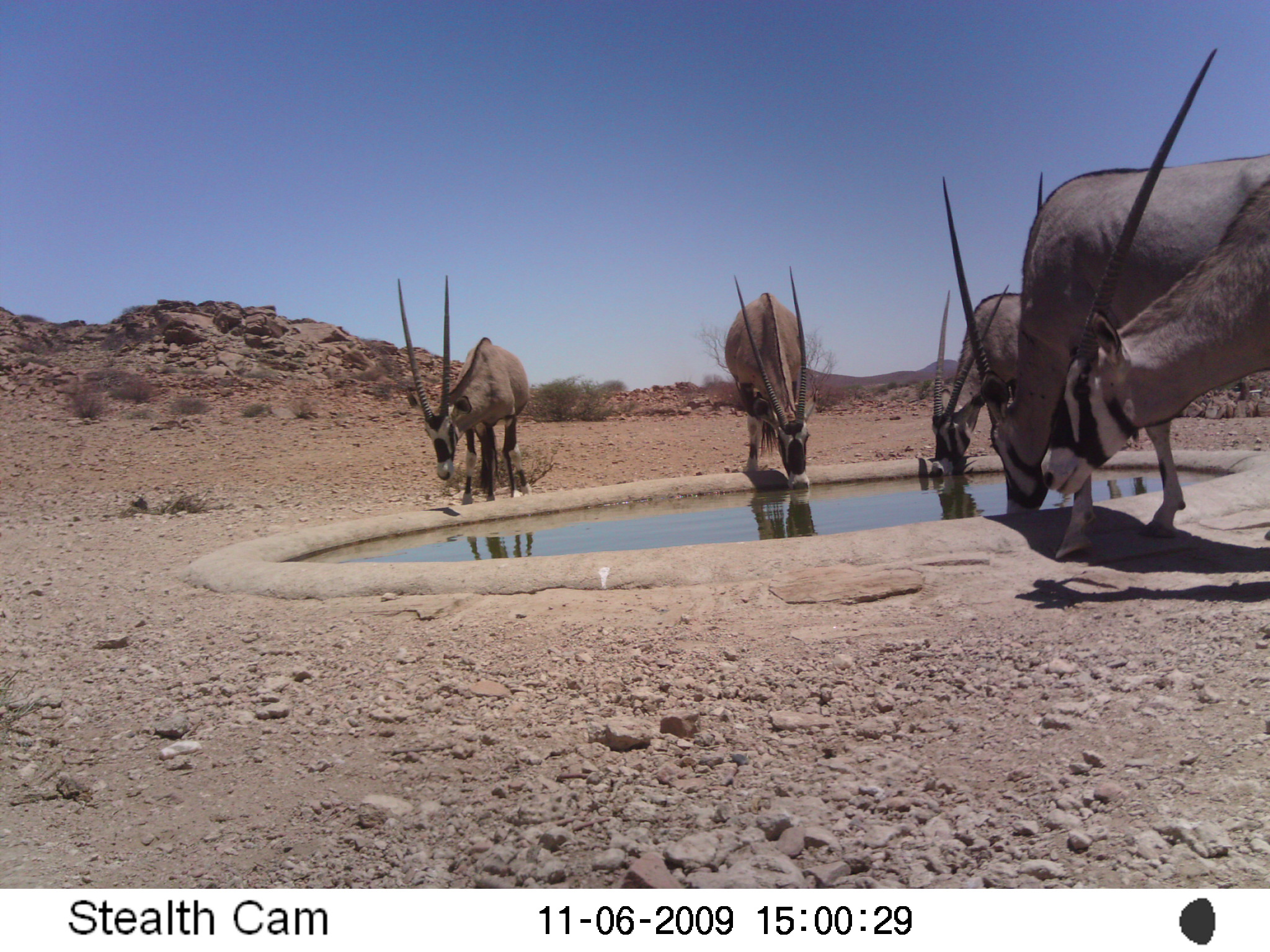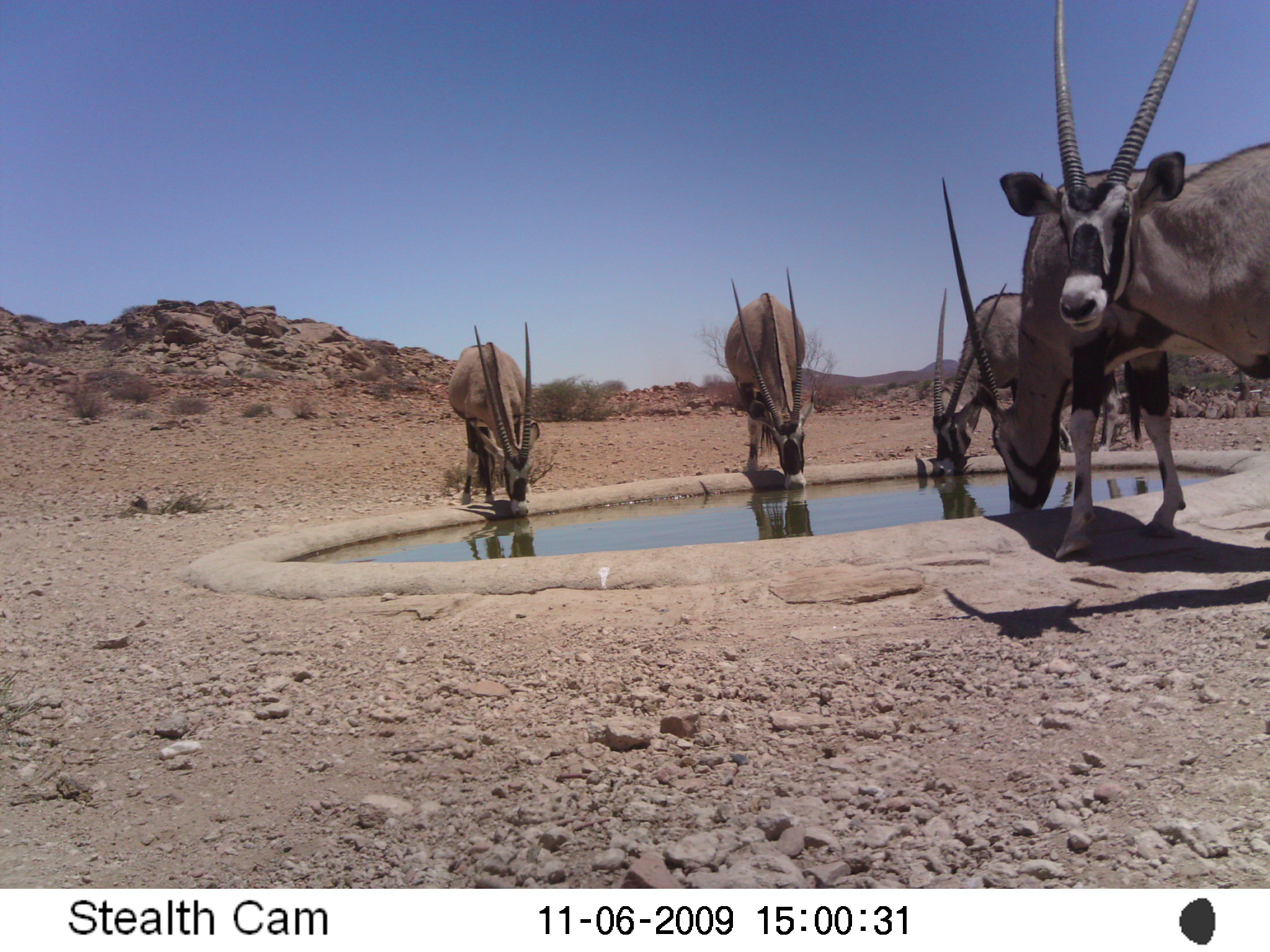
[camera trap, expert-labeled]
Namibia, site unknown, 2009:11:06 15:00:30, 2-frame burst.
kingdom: Animalia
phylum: Chordata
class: Mammalia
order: Artiodactyla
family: Bovidae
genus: Oryx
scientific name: Oryx gazella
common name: gemsbok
Oryx gazella (gemsbok).